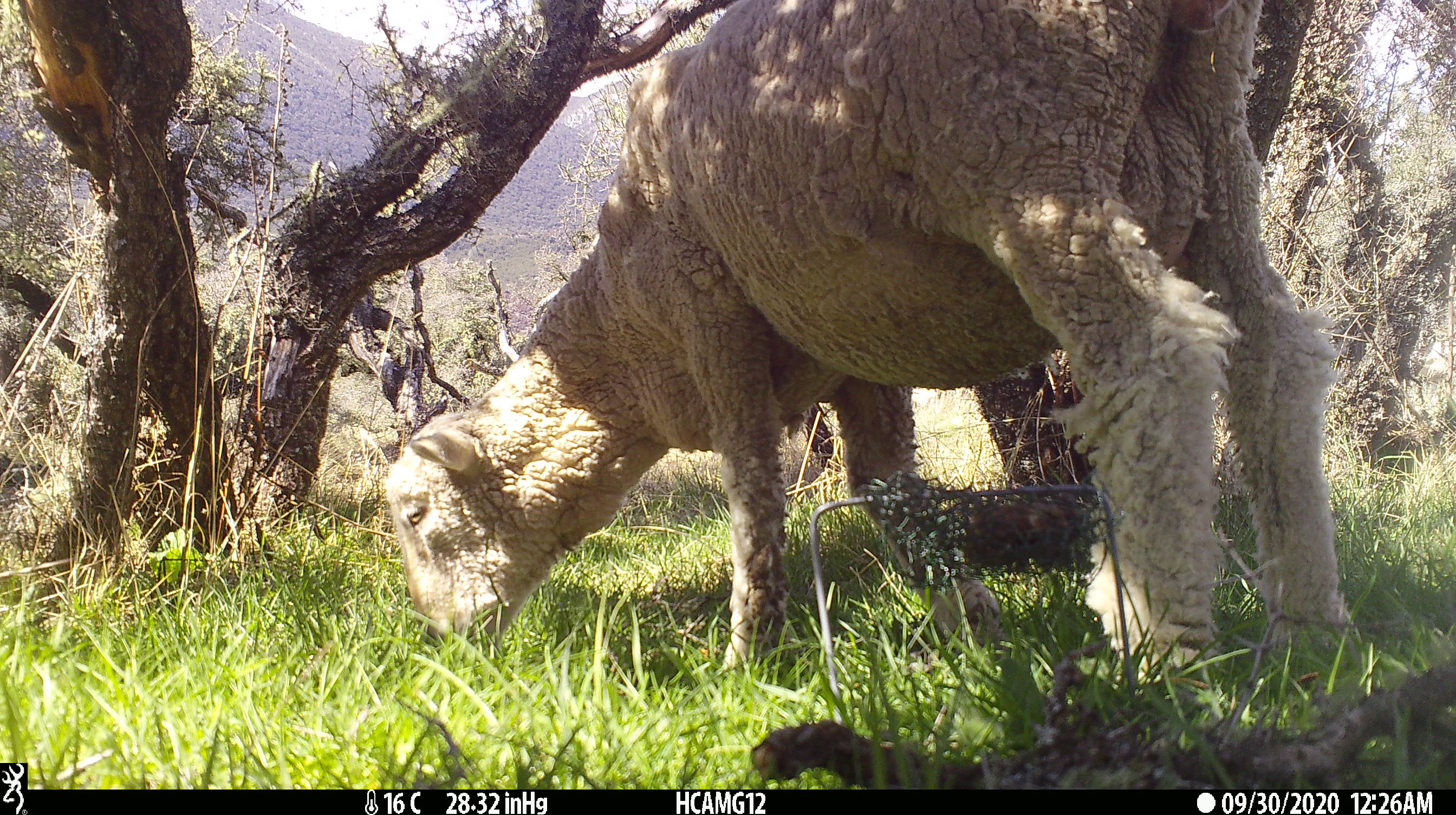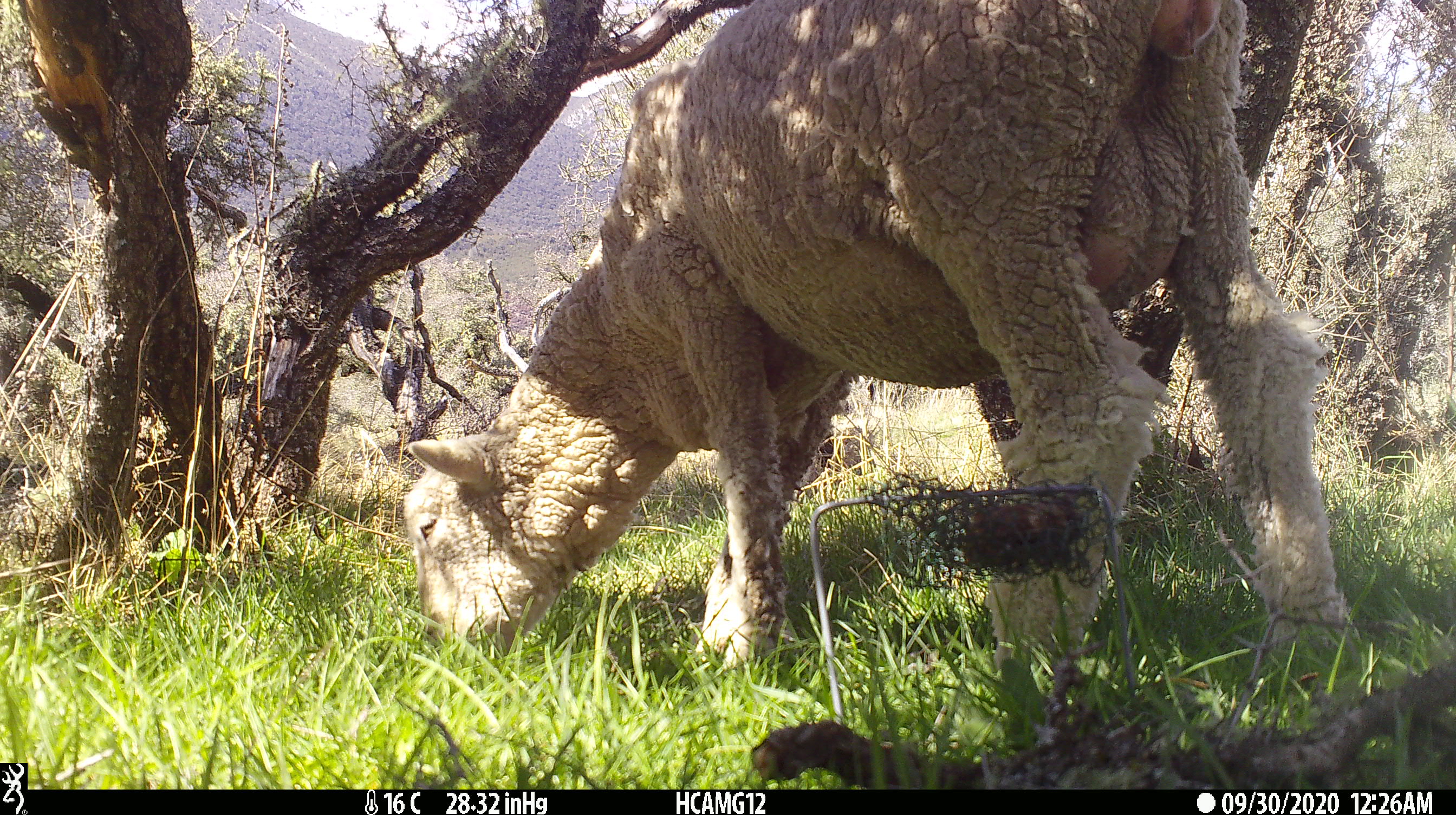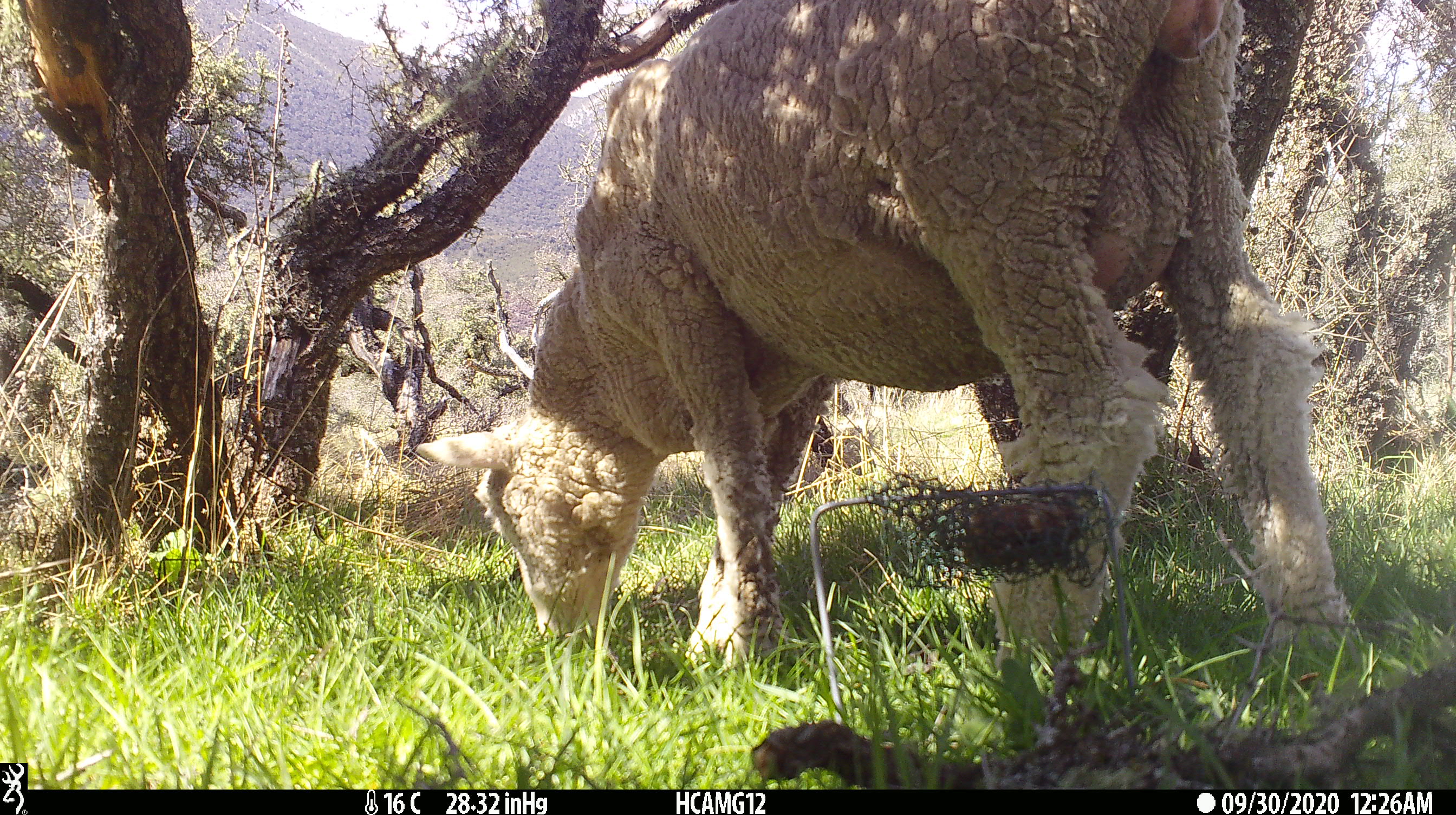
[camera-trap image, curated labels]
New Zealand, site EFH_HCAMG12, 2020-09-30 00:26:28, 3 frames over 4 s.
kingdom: Animalia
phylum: Chordata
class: Mammalia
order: Artiodactyla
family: Bovidae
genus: Ovis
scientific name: Ovis aries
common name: domestic sheep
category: sheep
Sheep (domestic sheep) (Ovis aries).